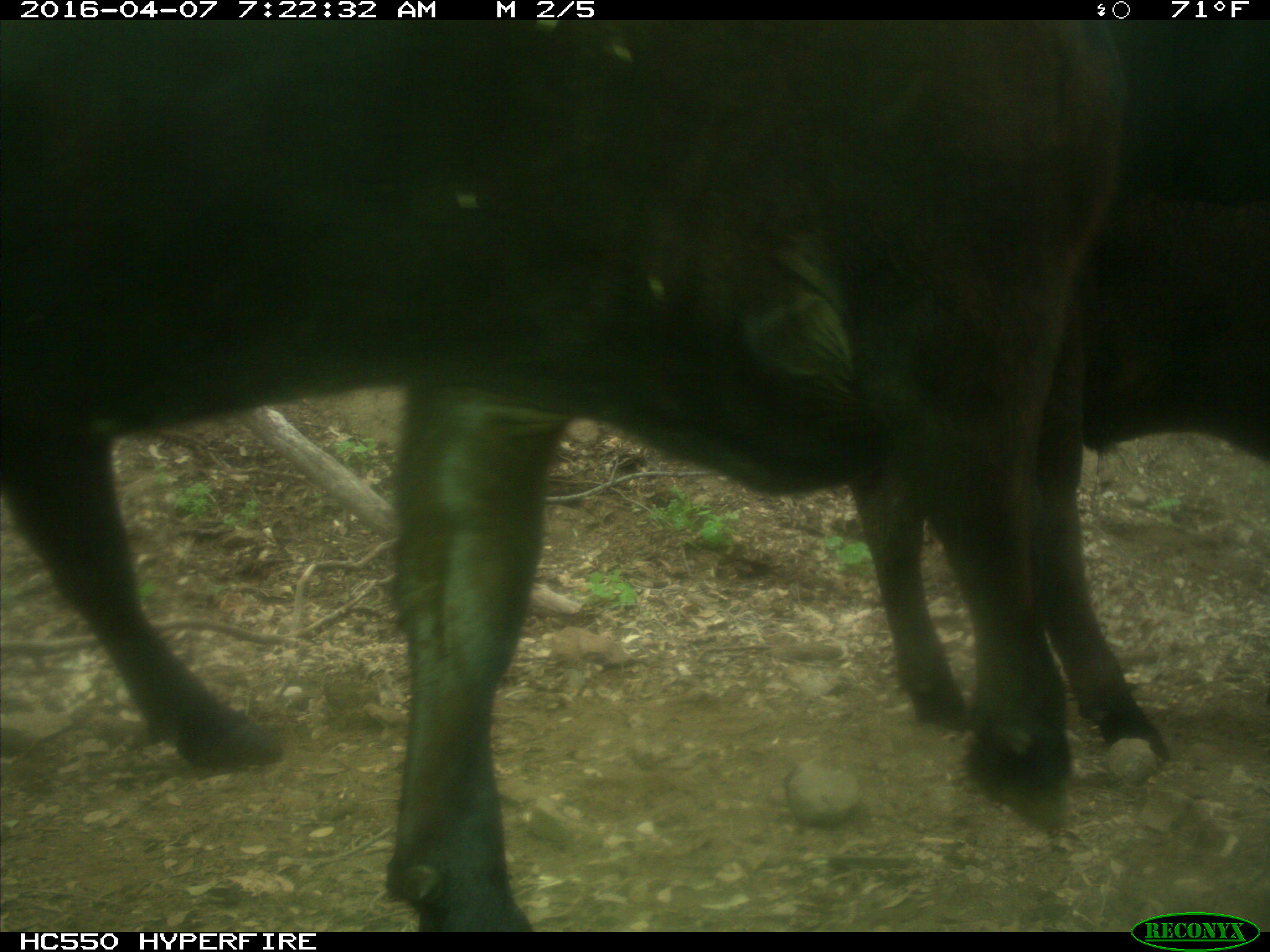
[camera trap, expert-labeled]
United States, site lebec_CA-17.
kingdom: Animalia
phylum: Chordata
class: Mammalia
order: Artiodactyla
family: Bovidae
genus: Bos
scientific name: Bos taurus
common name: domestic cow